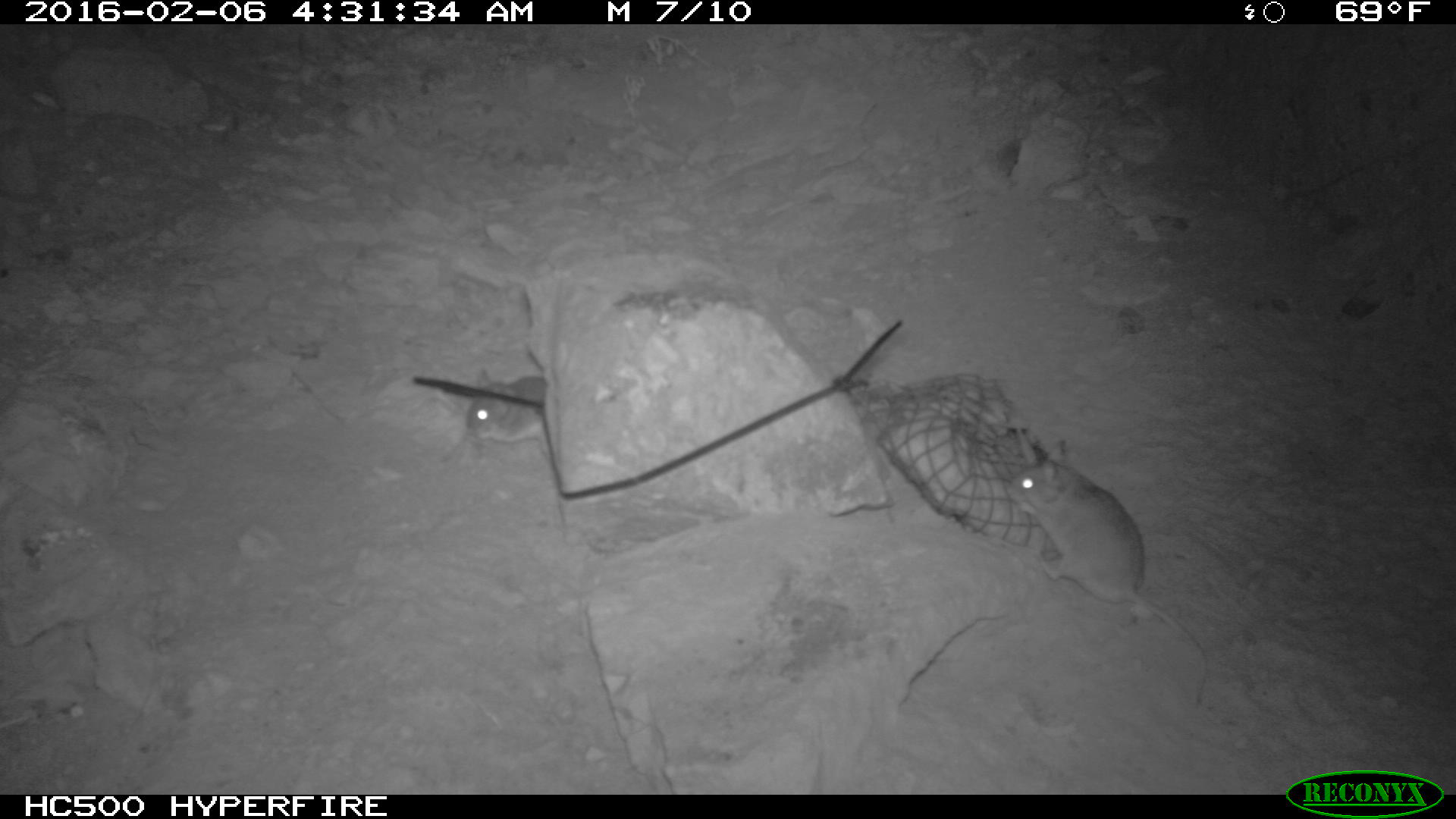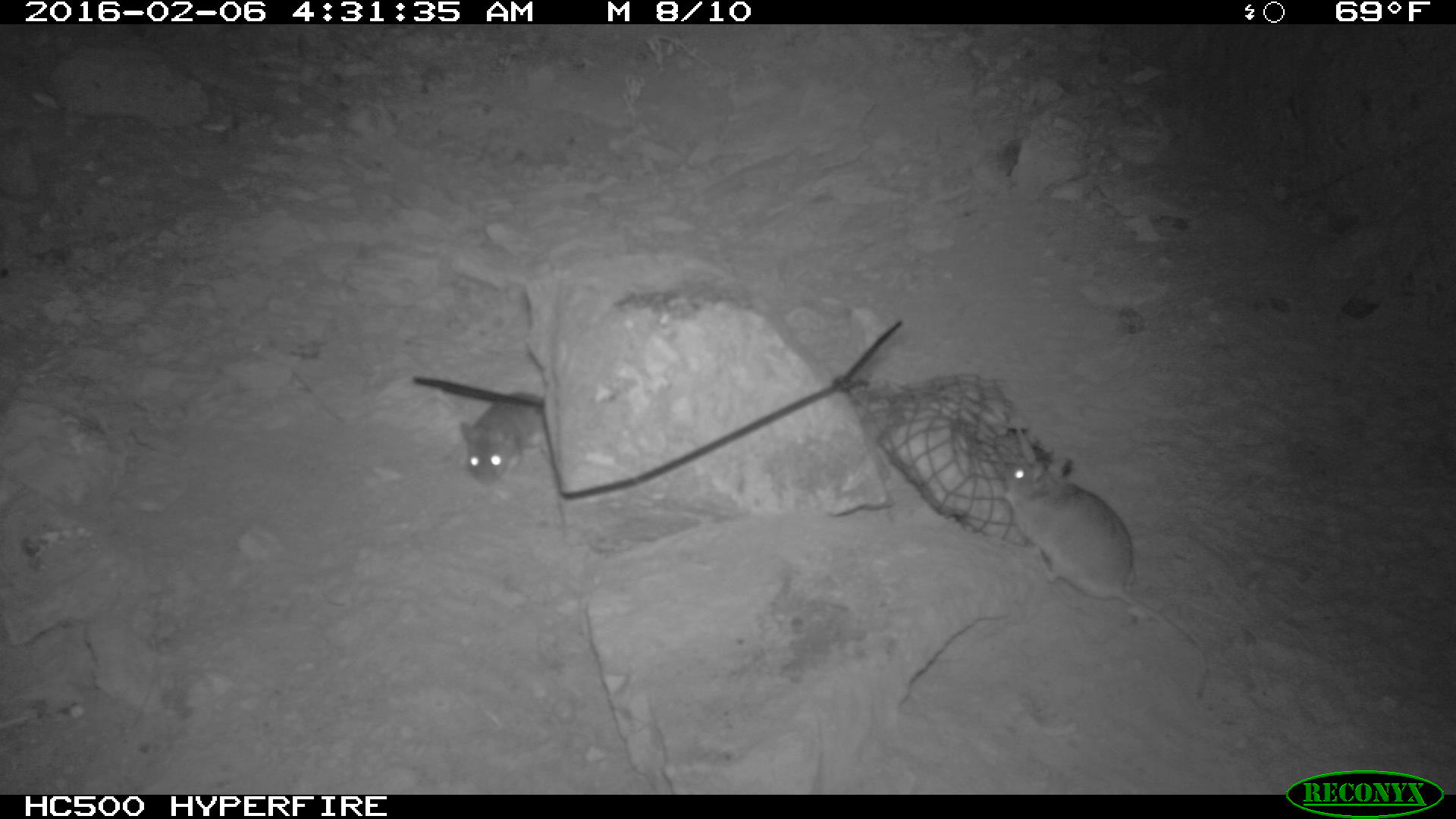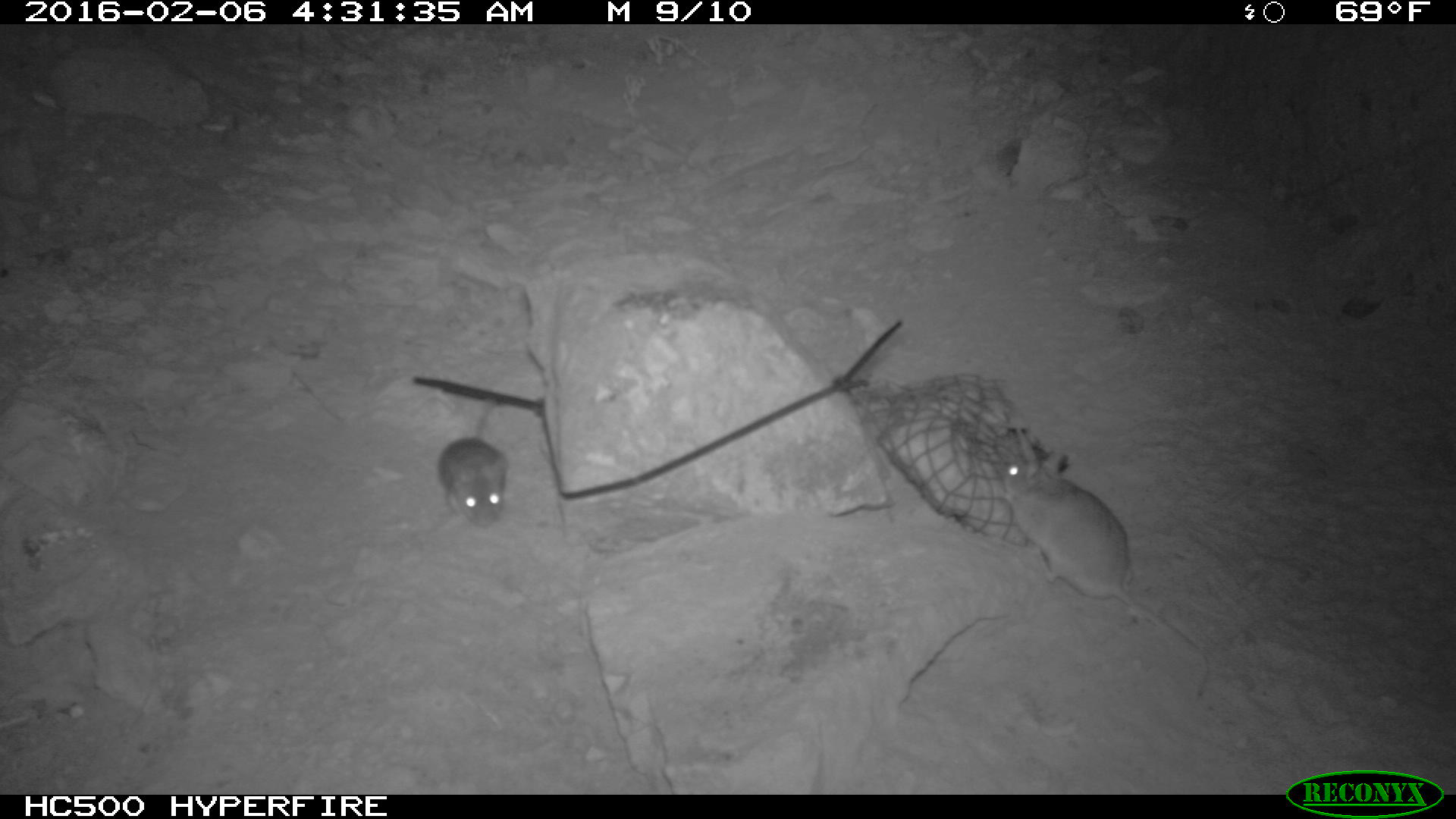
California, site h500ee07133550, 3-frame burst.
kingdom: Animalia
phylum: Chordata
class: Mammalia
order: Rodentia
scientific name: Rodentia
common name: rodent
Rodent (Rodentia).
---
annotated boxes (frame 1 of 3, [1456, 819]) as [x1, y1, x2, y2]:
rodent: [1006, 438, 1222, 725]; [465, 366, 553, 463]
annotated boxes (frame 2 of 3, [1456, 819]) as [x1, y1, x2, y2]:
rodent: [996, 451, 1211, 698]; [458, 391, 548, 488]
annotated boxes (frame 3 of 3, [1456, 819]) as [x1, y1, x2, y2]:
rodent: [996, 447, 1208, 702]; [433, 397, 515, 532]